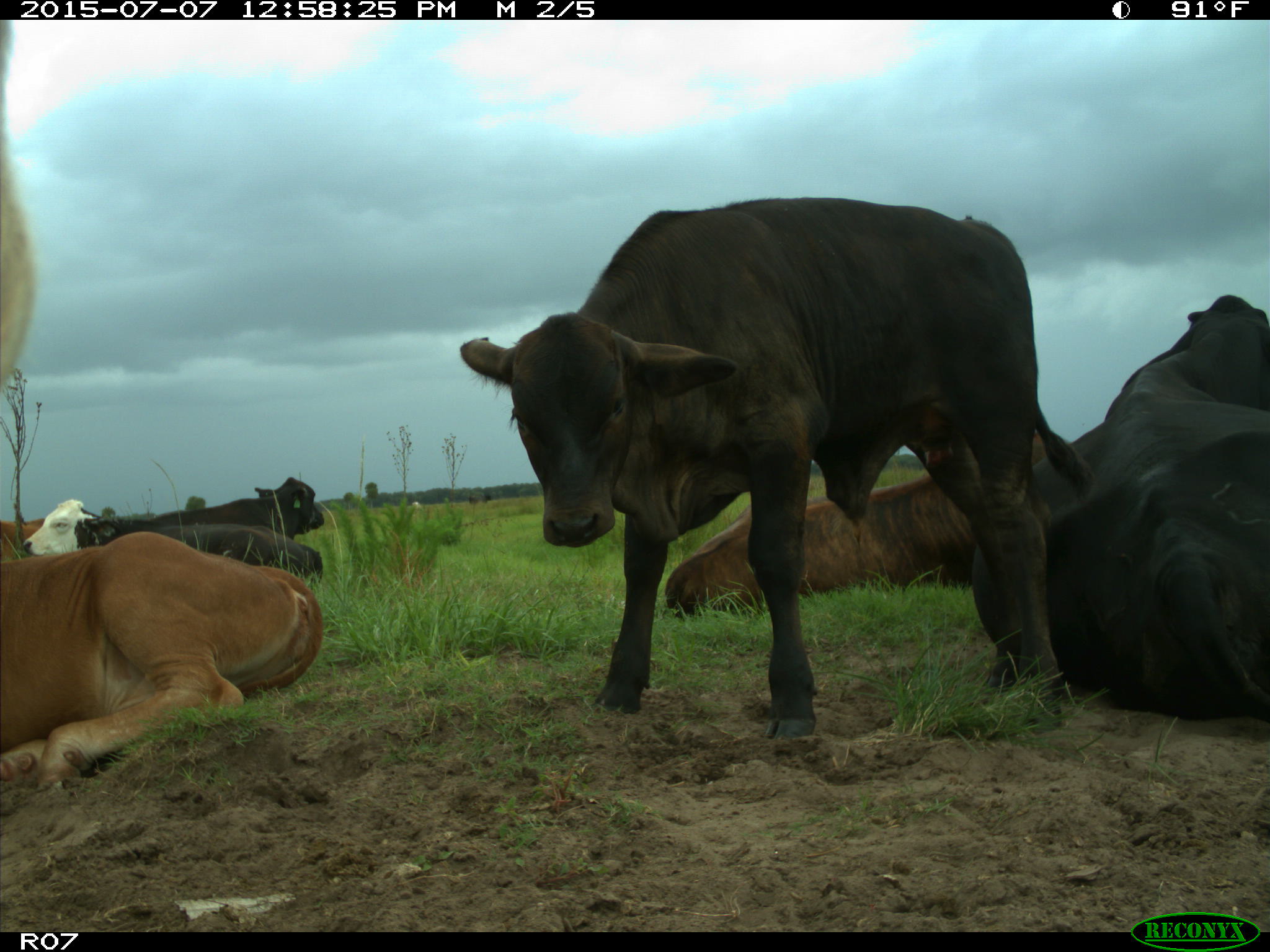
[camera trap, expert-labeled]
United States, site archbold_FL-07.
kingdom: Animalia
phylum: Chordata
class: Mammalia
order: Artiodactyla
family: Bovidae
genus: Bos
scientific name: Bos taurus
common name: domestic cow